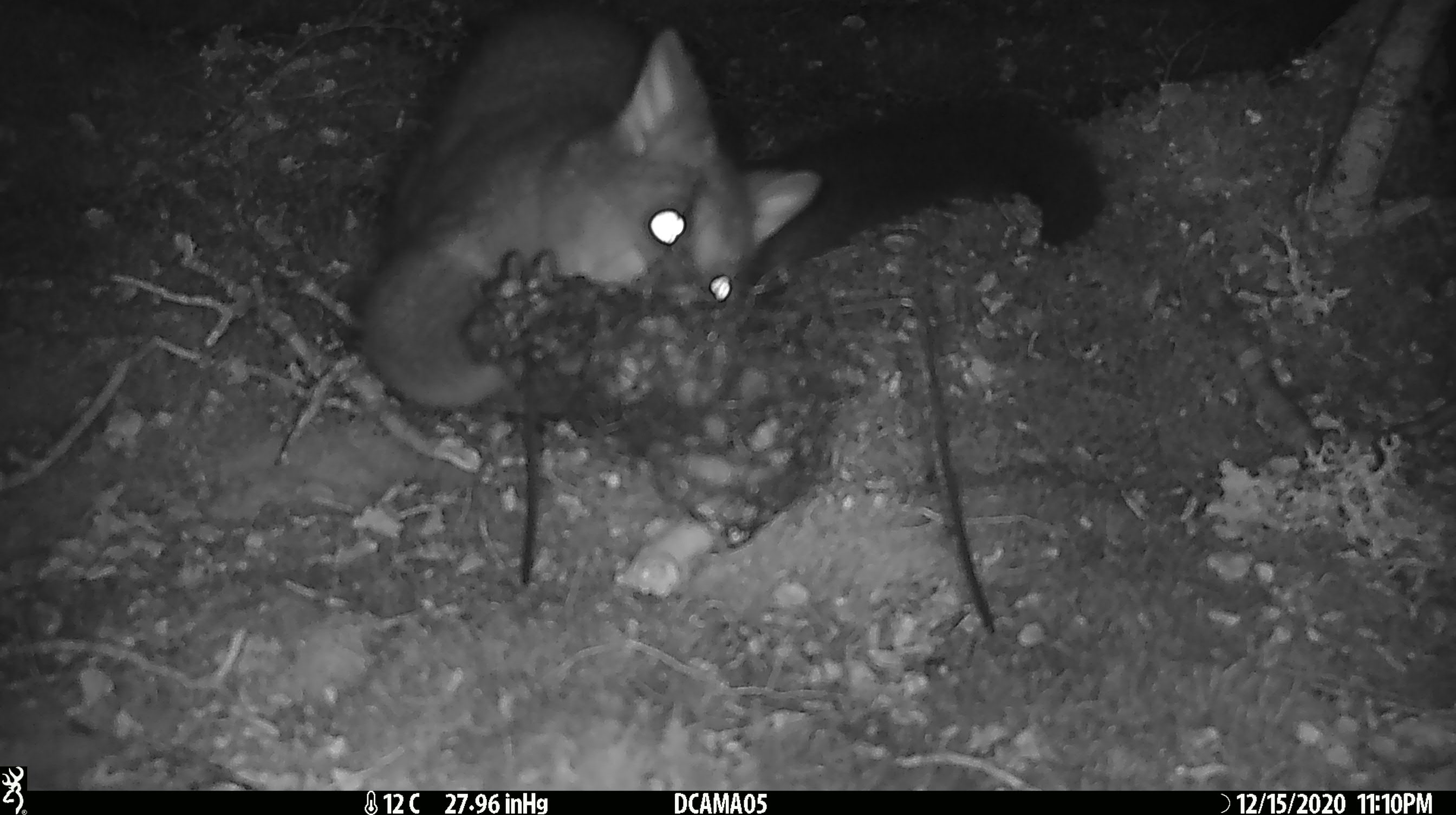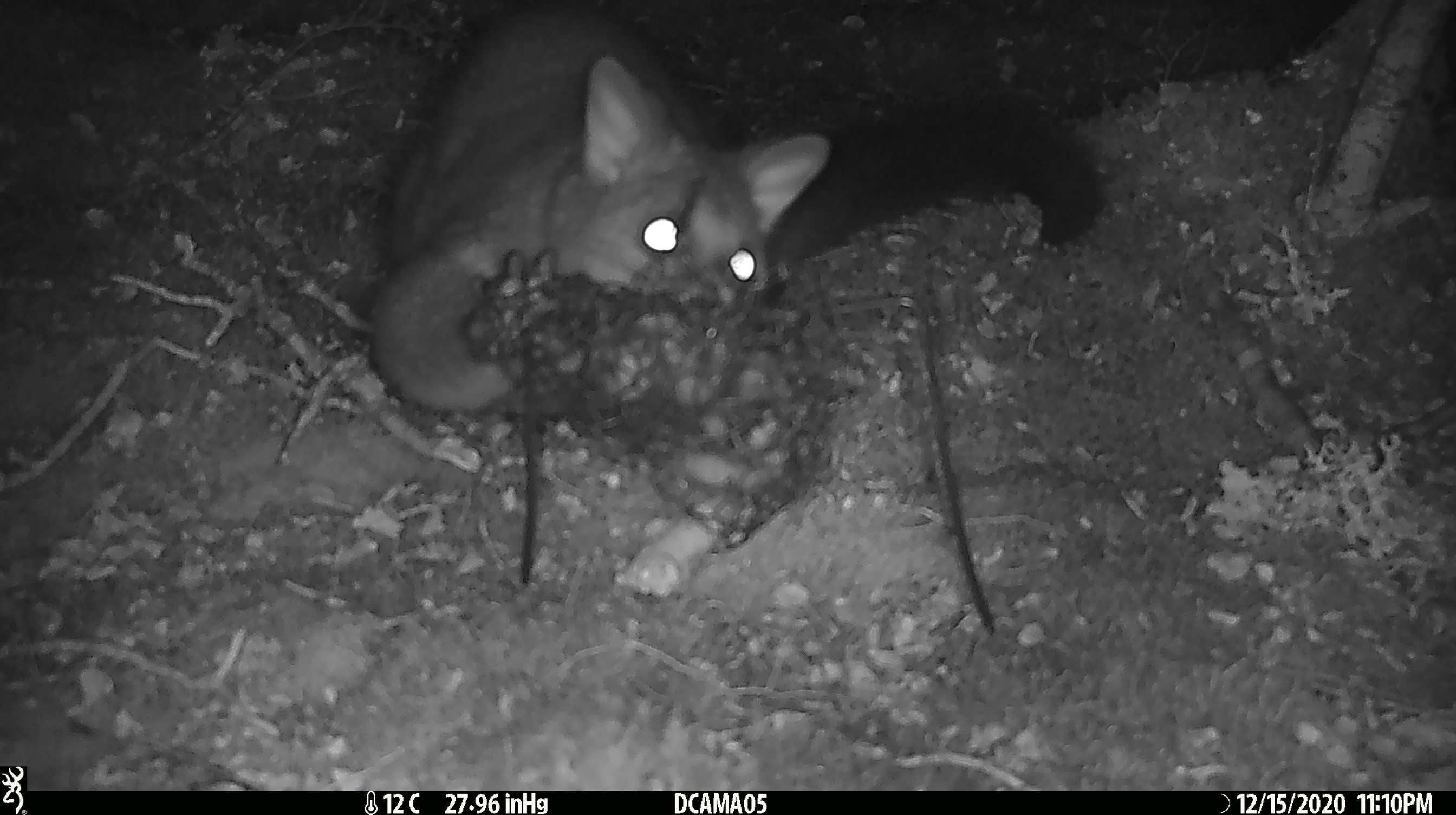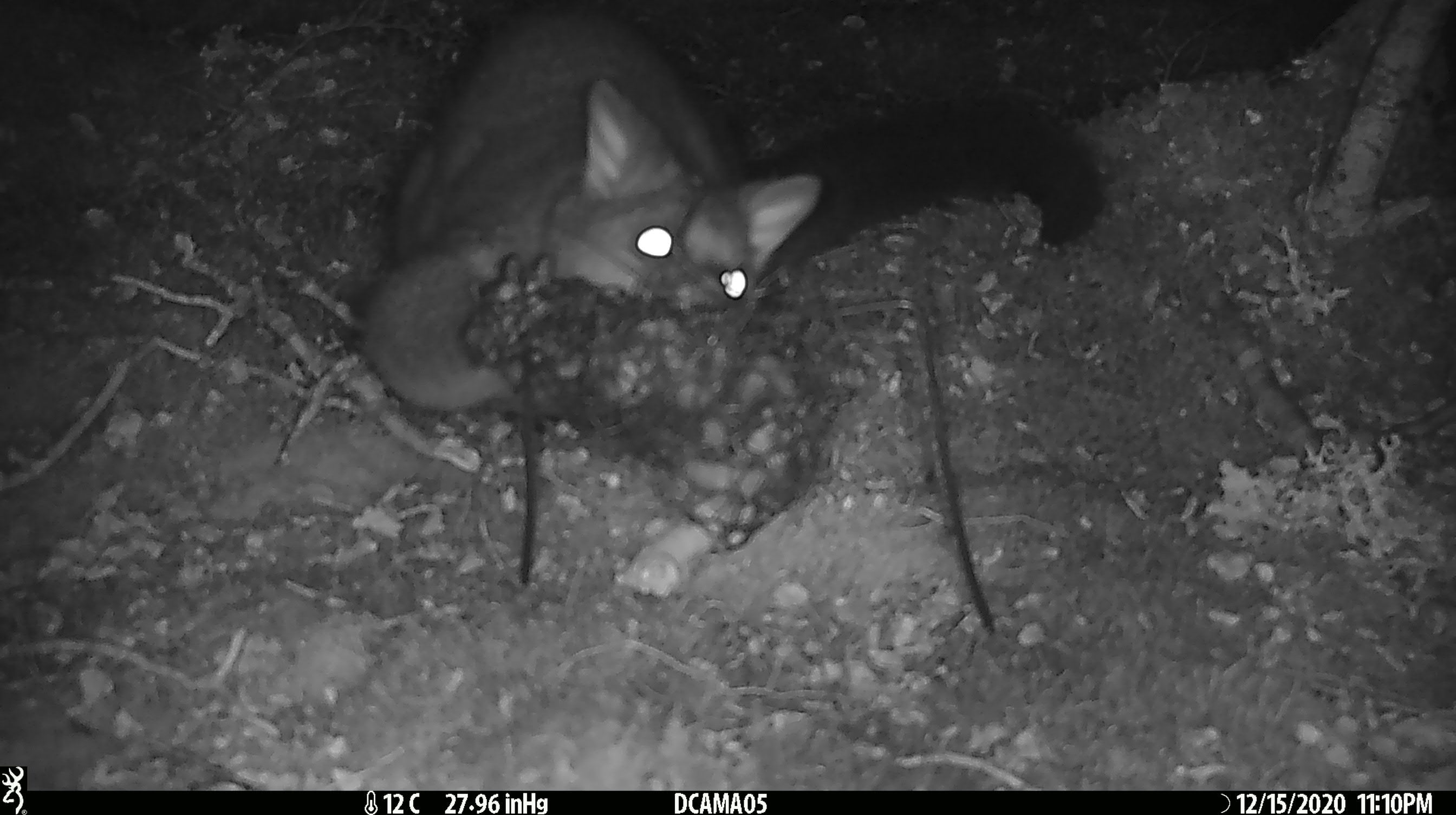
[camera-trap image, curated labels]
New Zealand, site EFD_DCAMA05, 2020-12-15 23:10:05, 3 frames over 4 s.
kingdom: Animalia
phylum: Chordata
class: Mammalia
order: Diprotodontia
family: Phalangeridae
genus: Trichosurus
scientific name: Trichosurus vulpecula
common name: common brushtail possum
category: possum